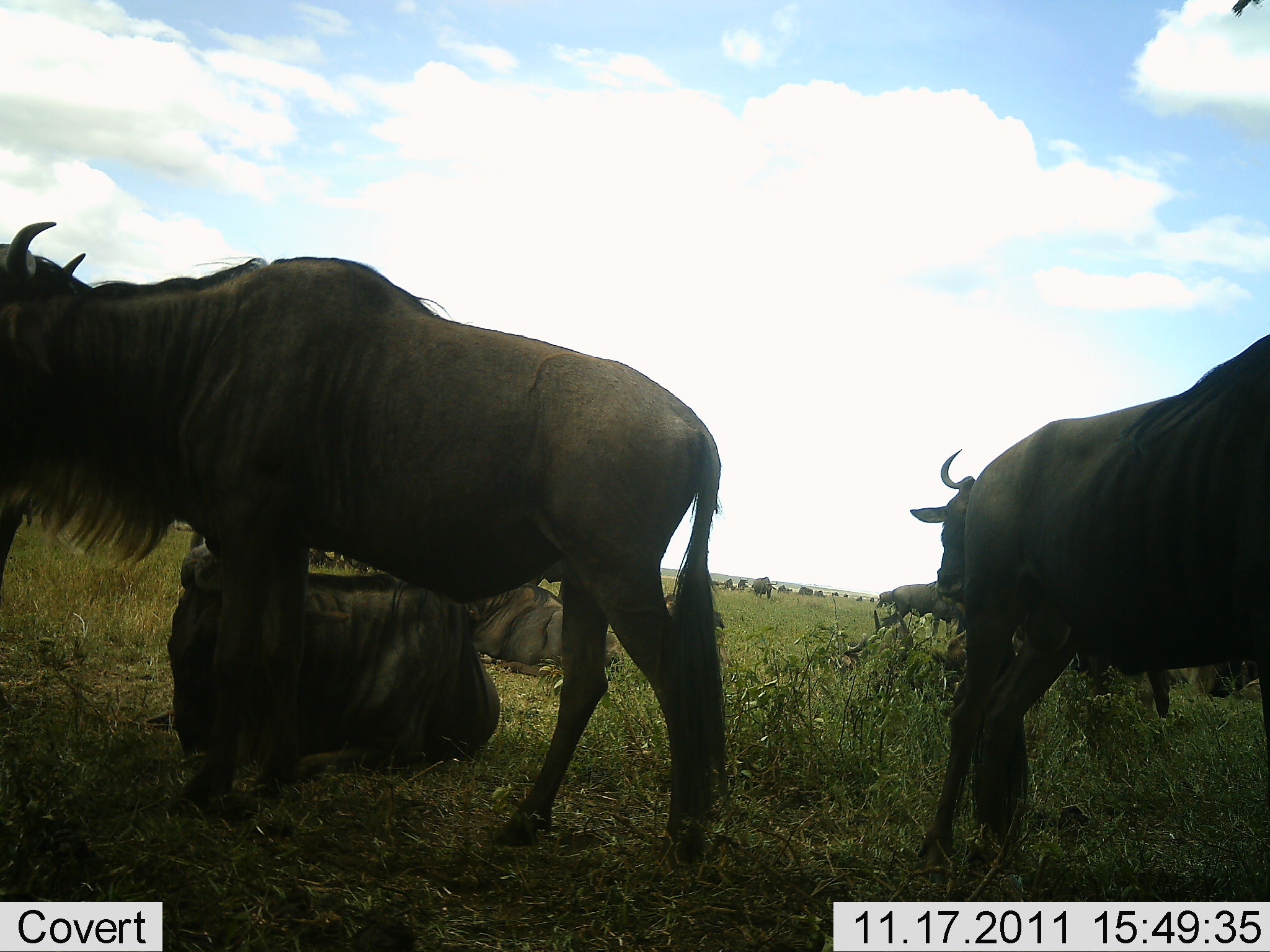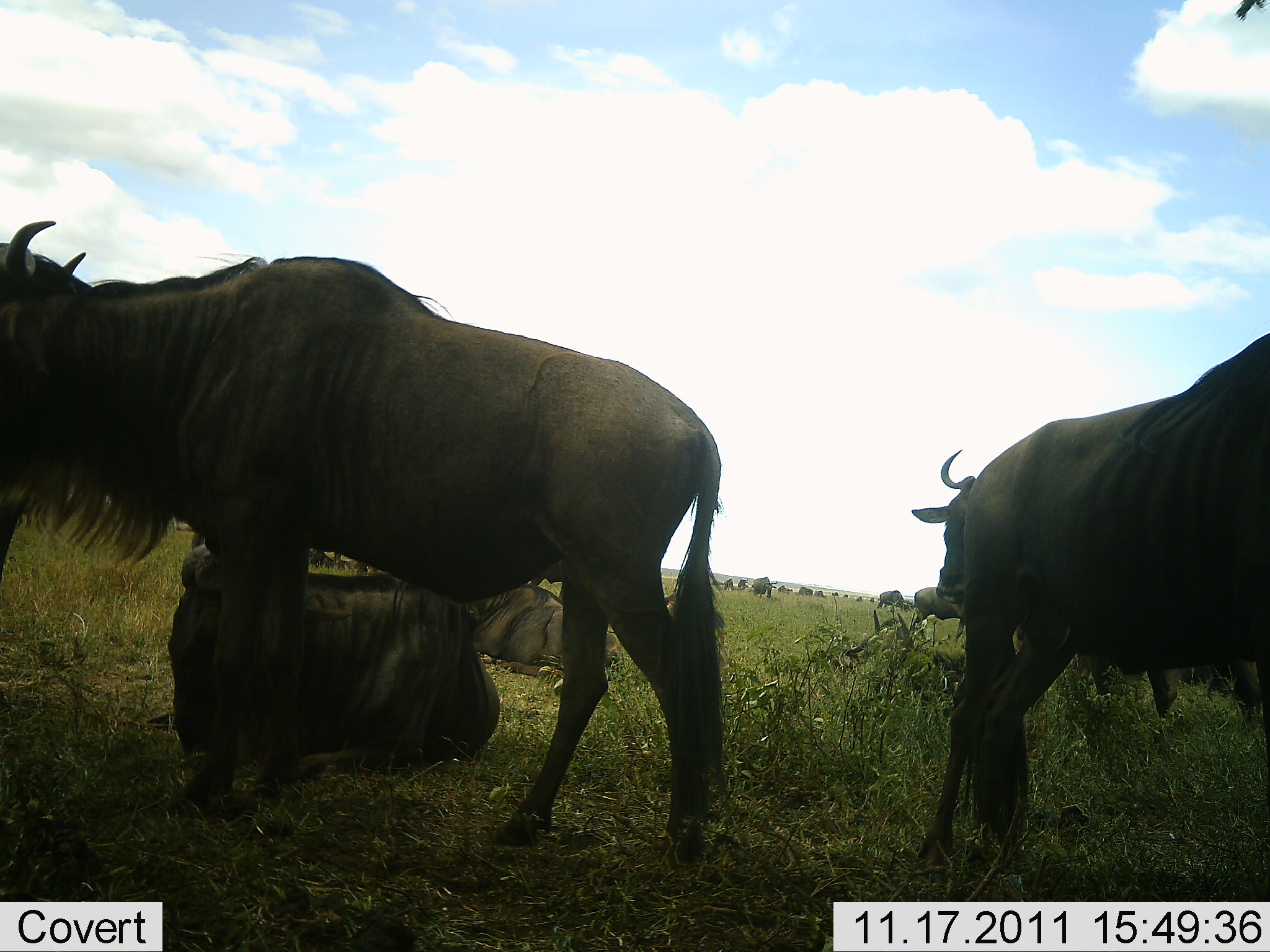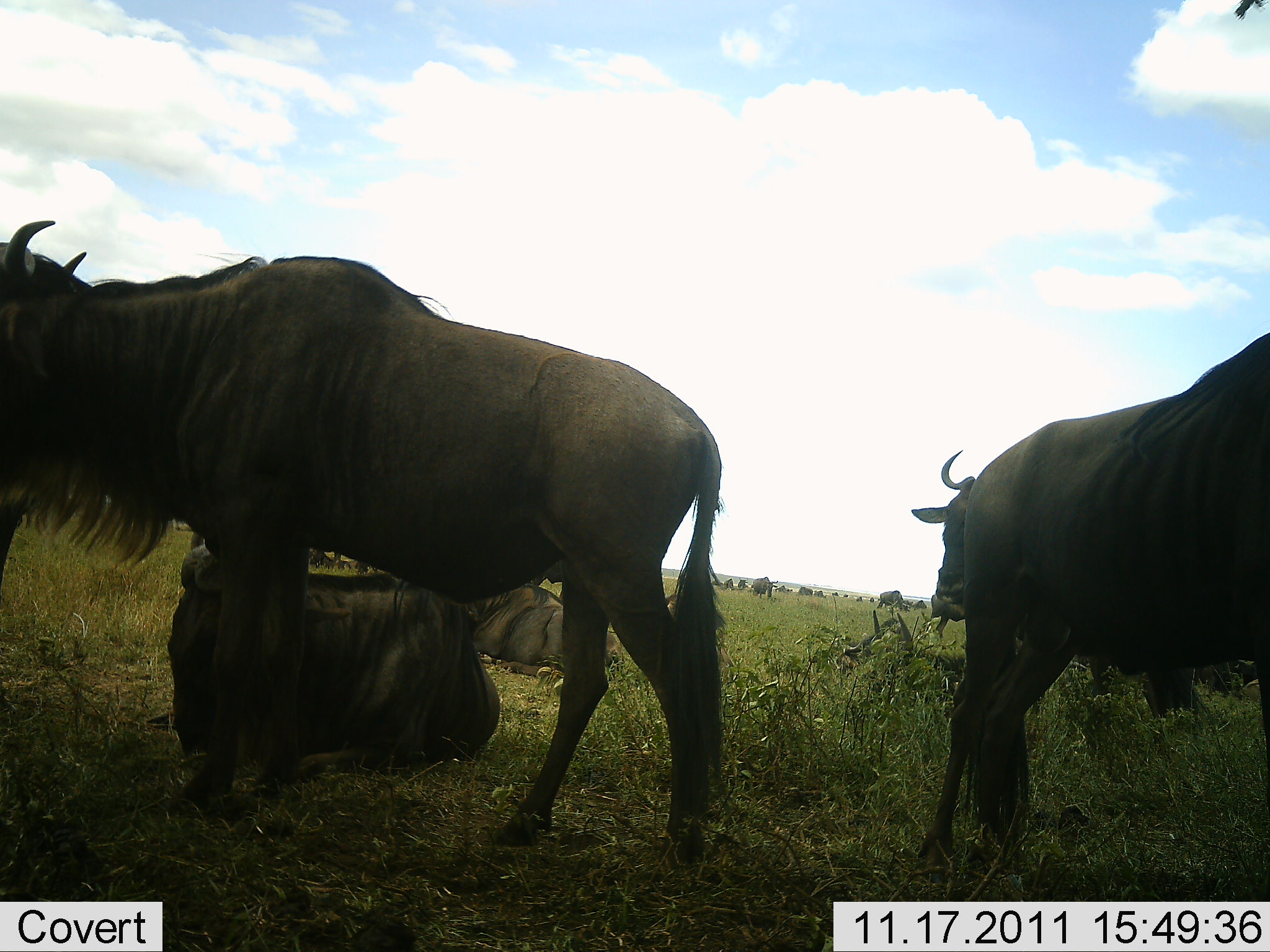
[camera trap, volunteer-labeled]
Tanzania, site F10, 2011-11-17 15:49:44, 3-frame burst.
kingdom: Animalia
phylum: Chordata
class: Mammalia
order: Artiodactyla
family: Bovidae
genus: Connochaetes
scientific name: Connochaetes taurinus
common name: blue wildebeest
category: wildebeest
Wildebeest (blue wildebeest) (Connochaetes taurinus), count 6. Behavior (volunteer vote fractions): standing 55%, resting 64%, moving 27%, interacting 9%. Young present (vote fraction): 0%. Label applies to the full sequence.